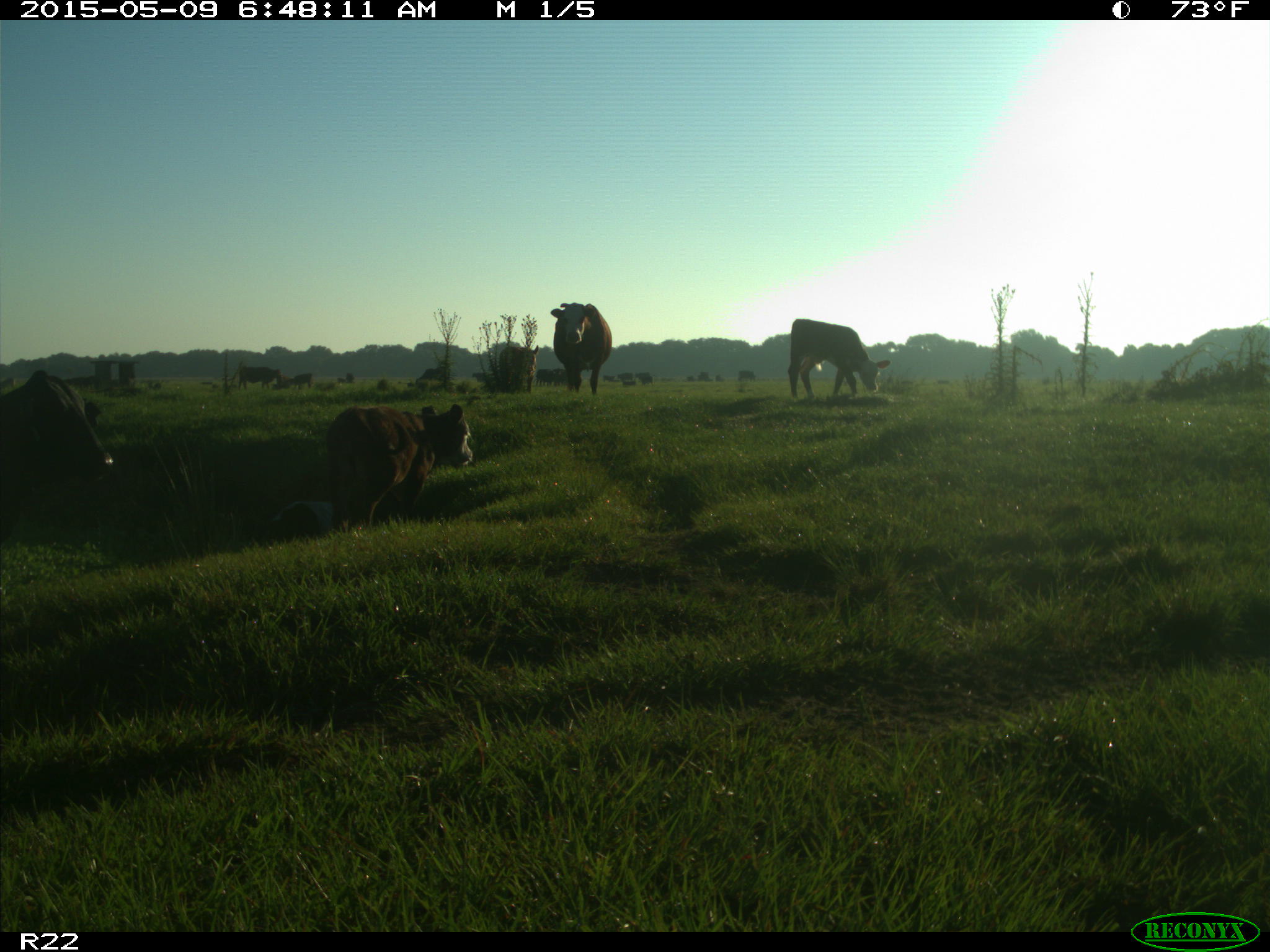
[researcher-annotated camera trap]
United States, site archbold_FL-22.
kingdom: Animalia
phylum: Chordata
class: Mammalia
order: Artiodactyla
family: Bovidae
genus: Bos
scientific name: Bos taurus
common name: domestic cow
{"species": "Bos taurus (domestic cow)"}